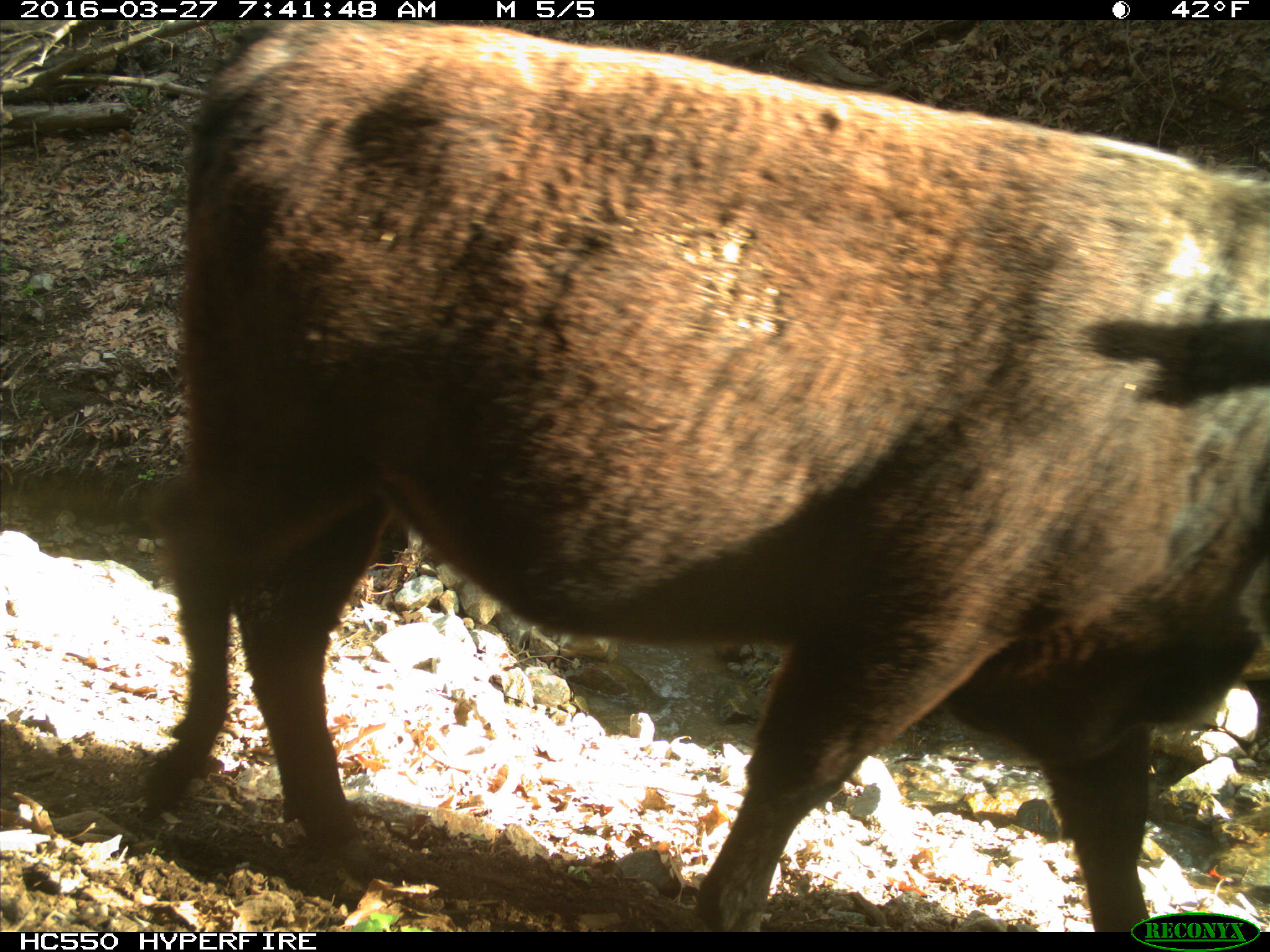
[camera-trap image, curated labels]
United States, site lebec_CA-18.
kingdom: Animalia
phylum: Chordata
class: Mammalia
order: Artiodactyla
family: Bovidae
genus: Bos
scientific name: Bos taurus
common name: domestic cow